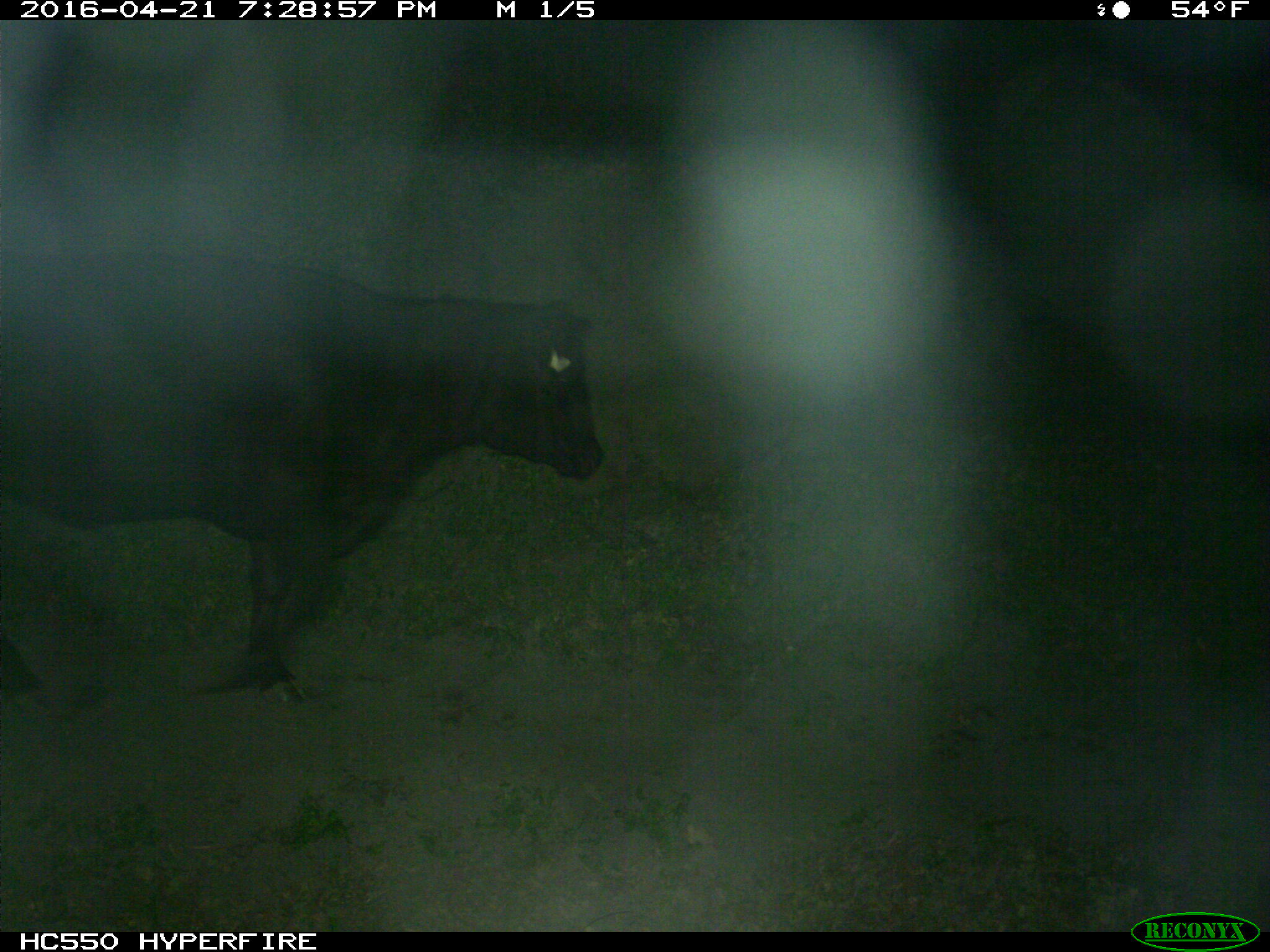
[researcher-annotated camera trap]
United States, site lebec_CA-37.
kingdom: Animalia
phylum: Chordata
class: Mammalia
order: Artiodactyla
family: Bovidae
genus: Bos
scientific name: Bos taurus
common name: domestic cow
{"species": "Bos taurus (domestic cow)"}